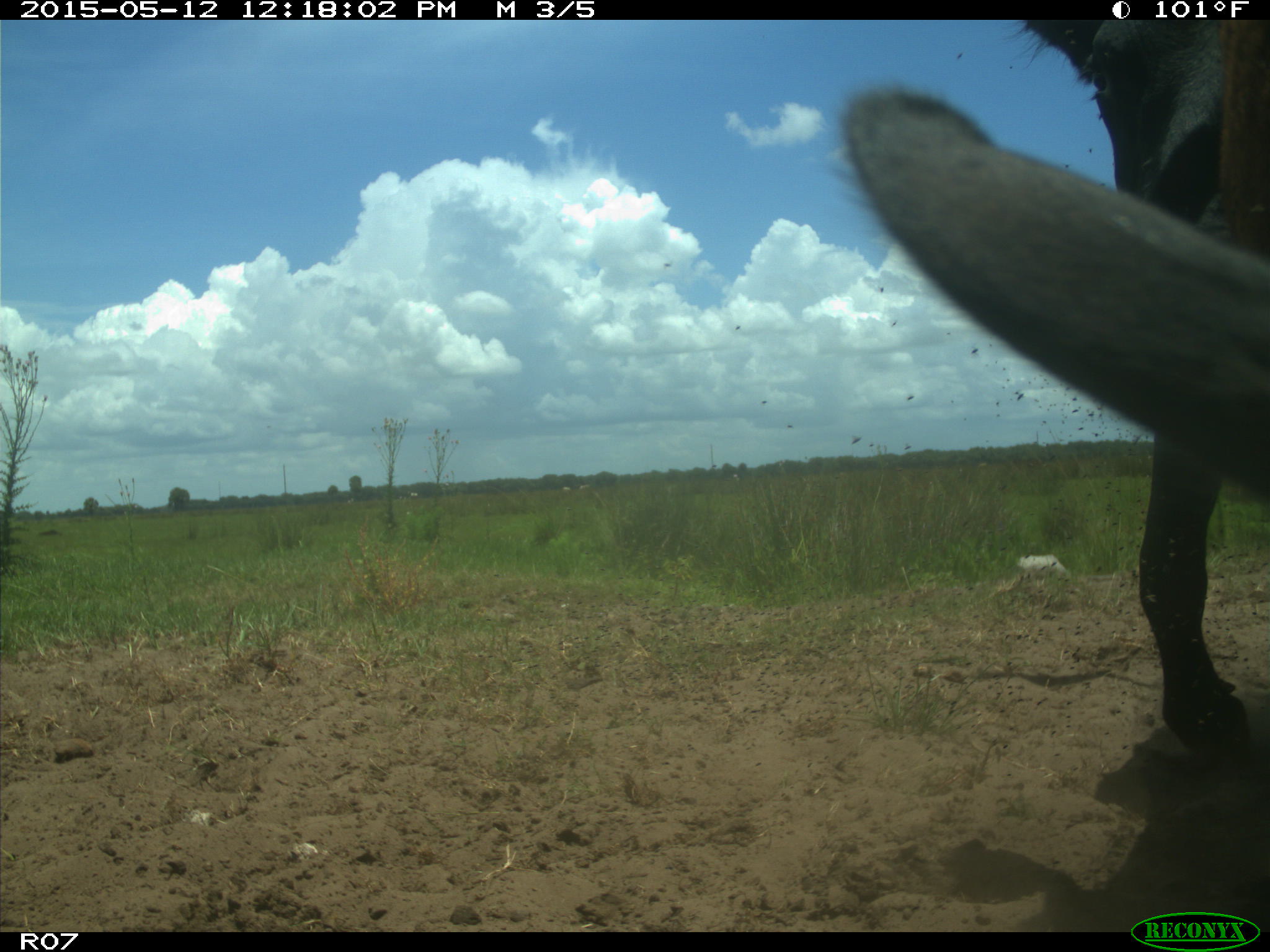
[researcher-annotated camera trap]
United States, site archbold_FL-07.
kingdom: Animalia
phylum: Chordata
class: Mammalia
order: Artiodactyla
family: Bovidae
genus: Bos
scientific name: Bos taurus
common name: domestic cow